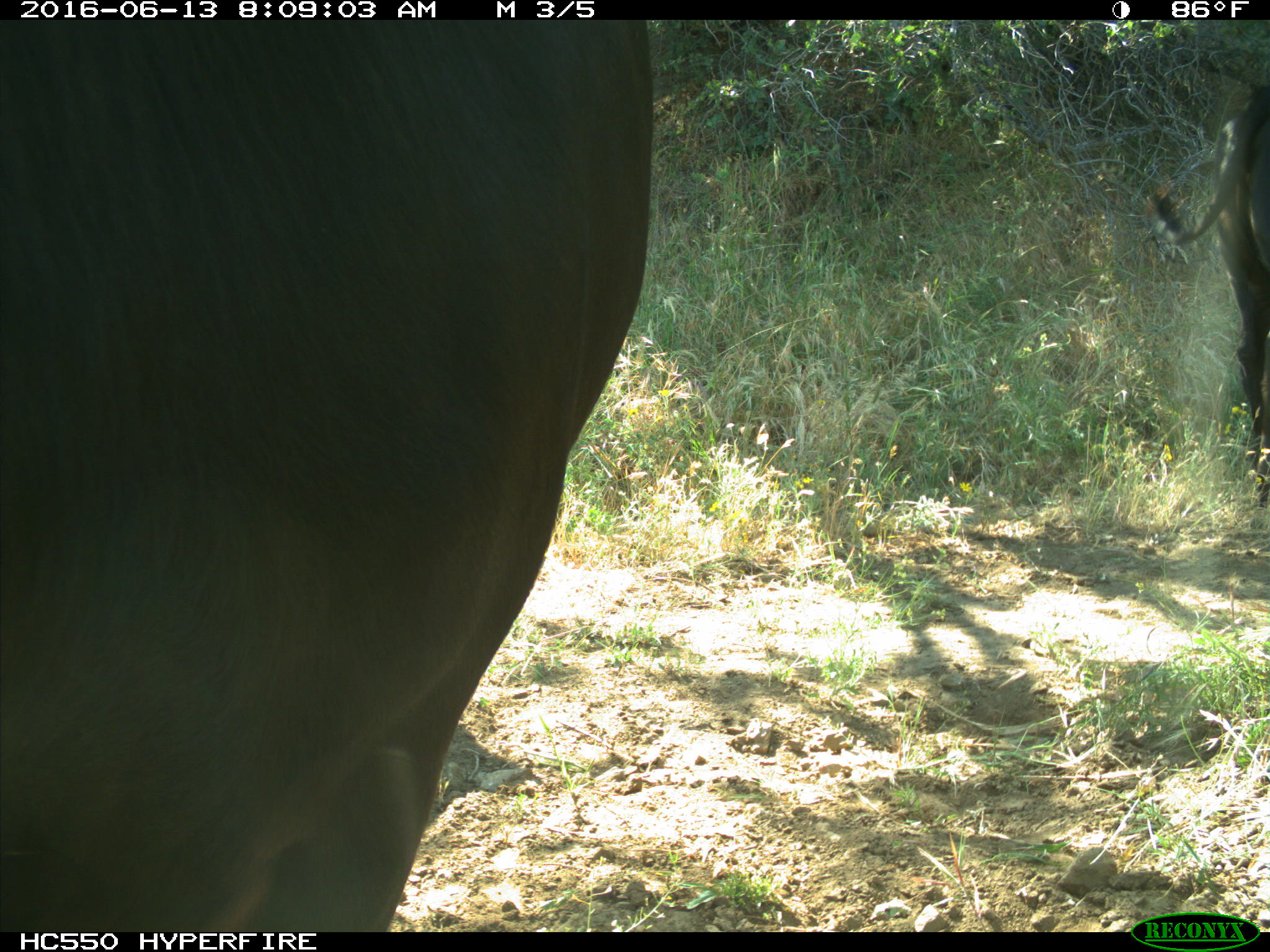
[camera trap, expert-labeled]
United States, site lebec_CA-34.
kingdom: Animalia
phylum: Chordata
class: Mammalia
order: Artiodactyla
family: Bovidae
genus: Bos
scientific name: Bos taurus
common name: domestic cow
Bos taurus (domestic cow).